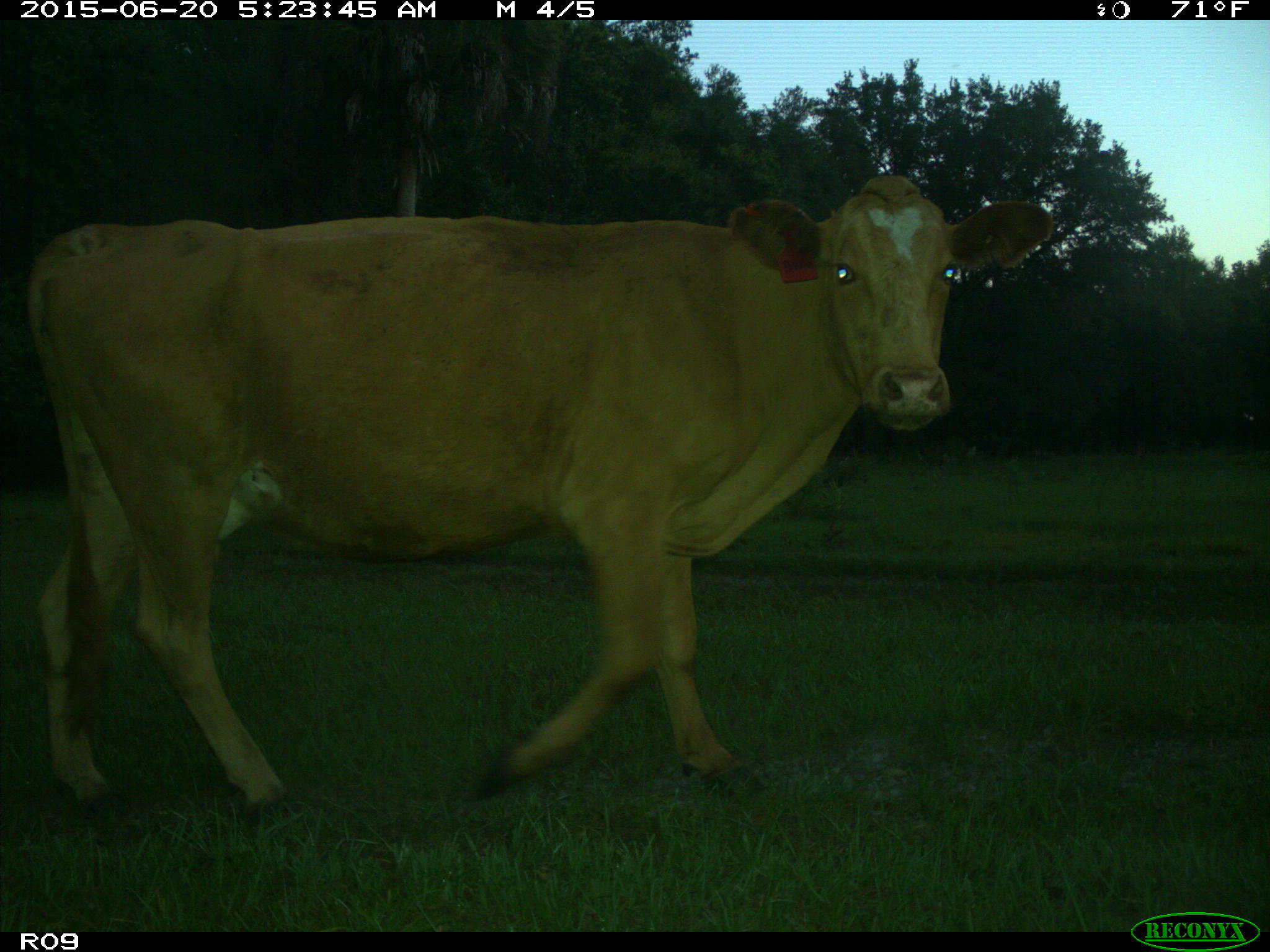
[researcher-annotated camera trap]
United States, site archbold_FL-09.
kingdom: Animalia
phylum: Chordata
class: Mammalia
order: Artiodactyla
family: Bovidae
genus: Bos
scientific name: Bos taurus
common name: domestic cow